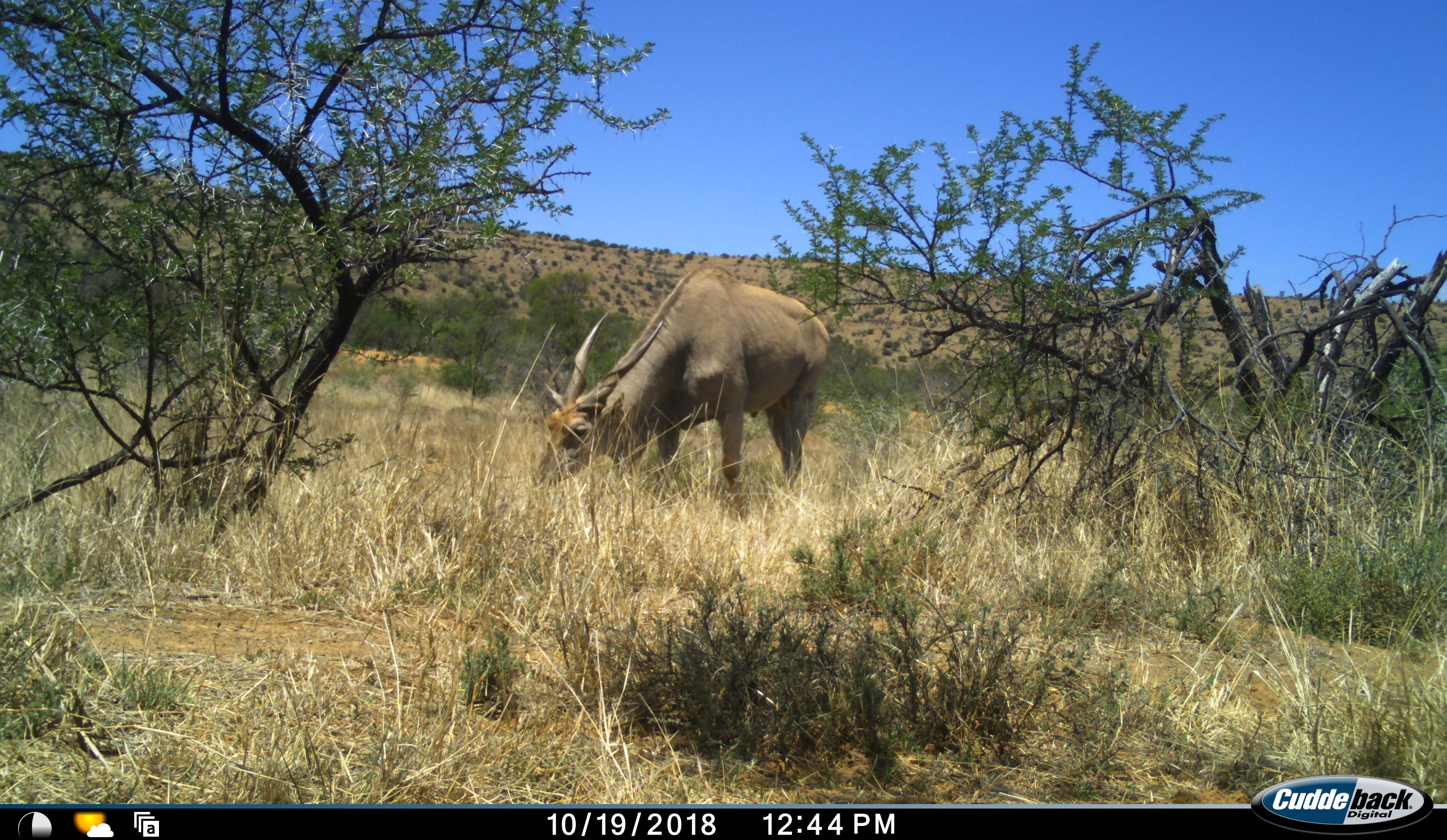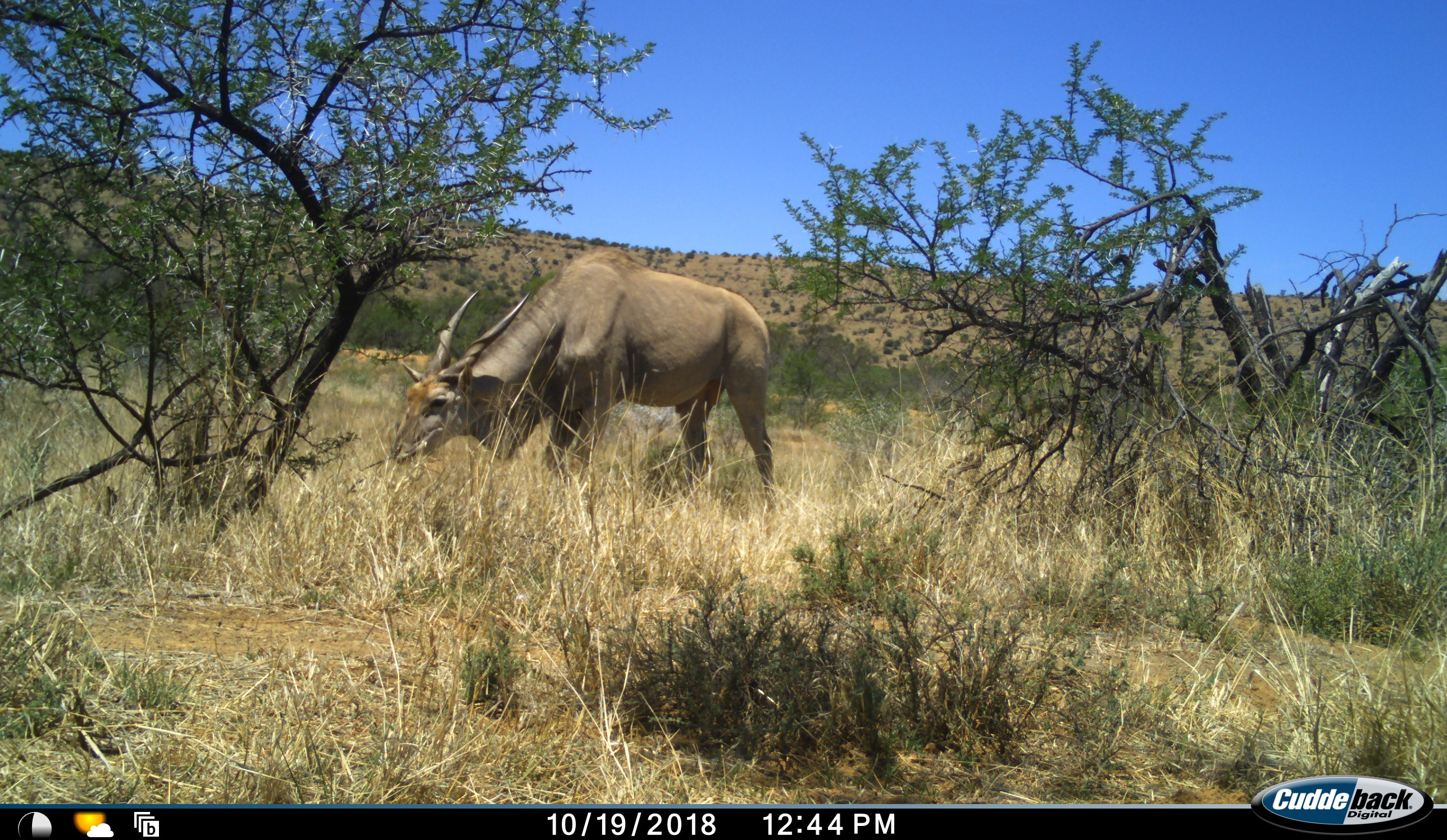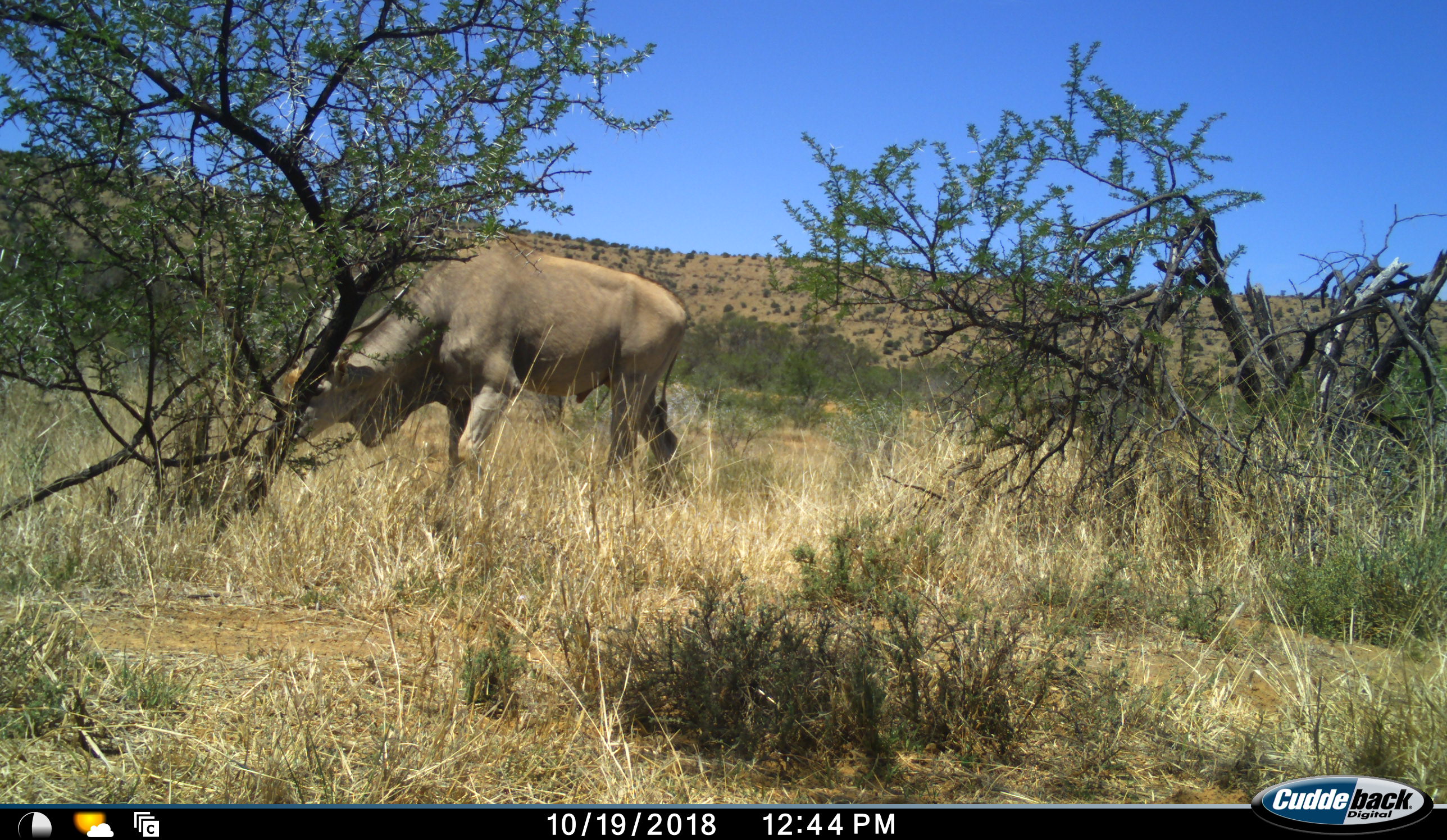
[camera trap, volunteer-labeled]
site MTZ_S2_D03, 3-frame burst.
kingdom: Animalia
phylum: Chordata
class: Mammalia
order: Artiodactyla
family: Bovidae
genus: Tragelaphus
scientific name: Tragelaphus oryx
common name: eland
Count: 1.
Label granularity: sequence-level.